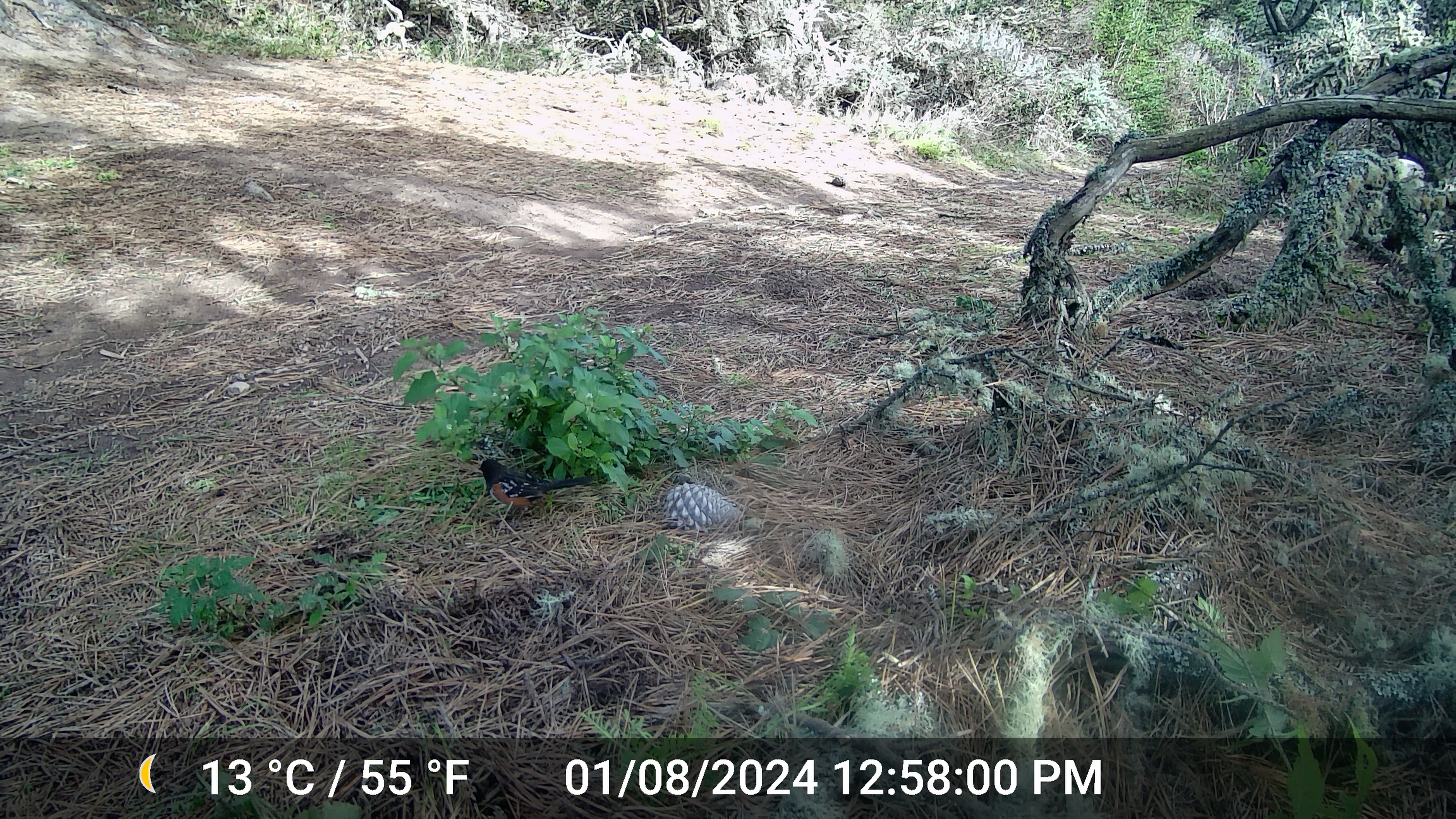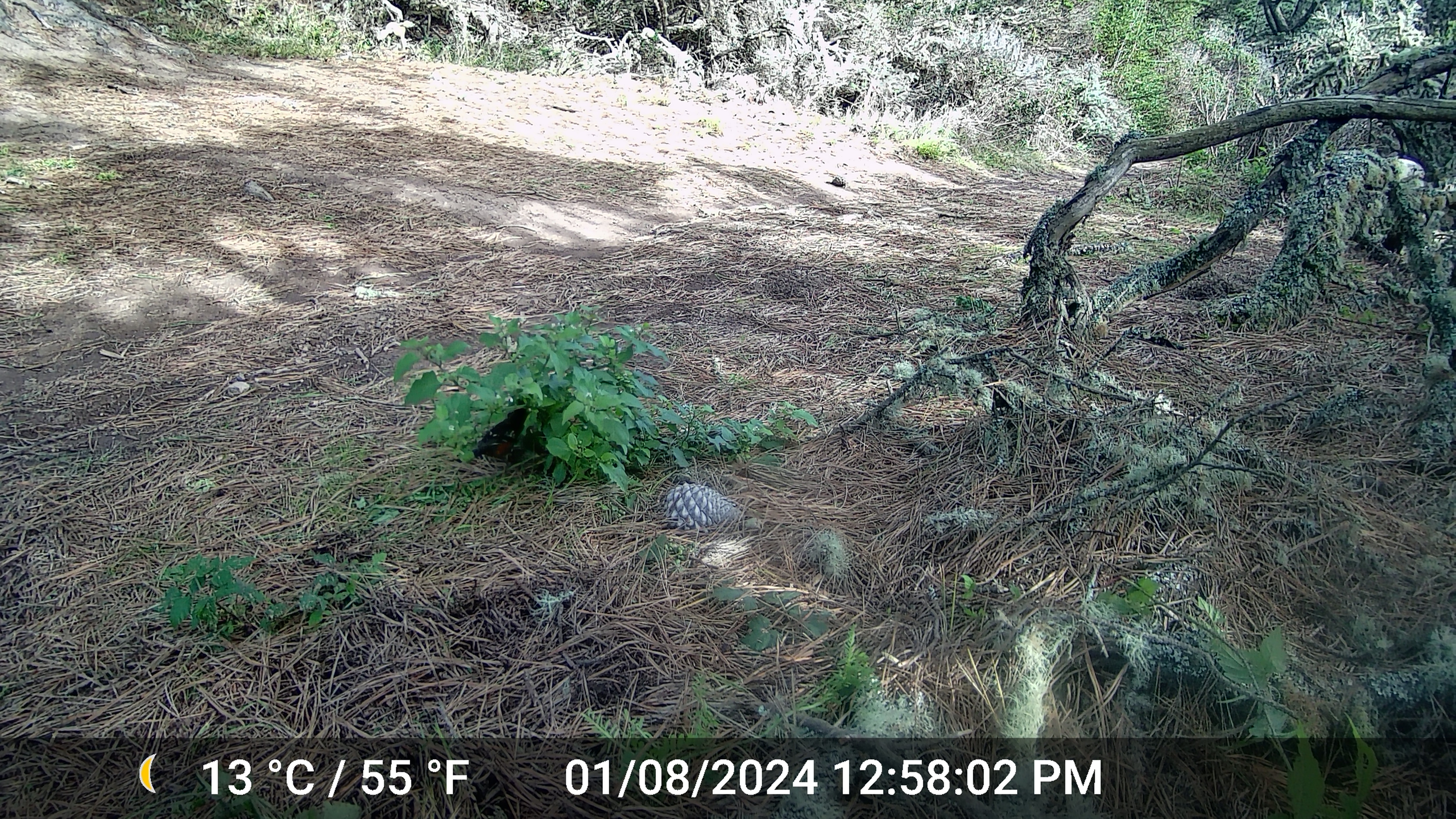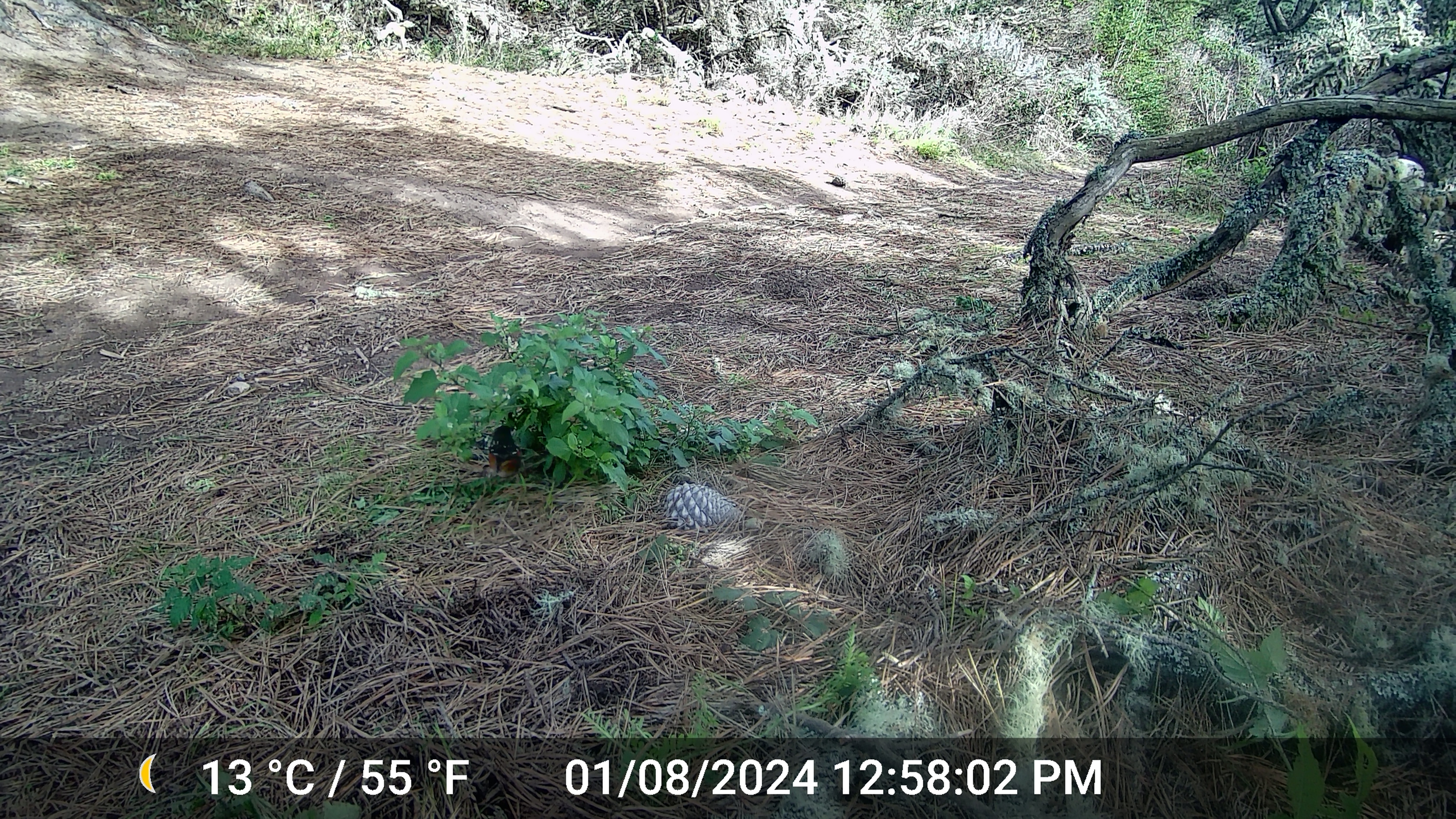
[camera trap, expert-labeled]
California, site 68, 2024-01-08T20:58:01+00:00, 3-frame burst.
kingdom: Animalia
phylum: Chordata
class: Aves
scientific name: Aves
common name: bird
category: unknown bird